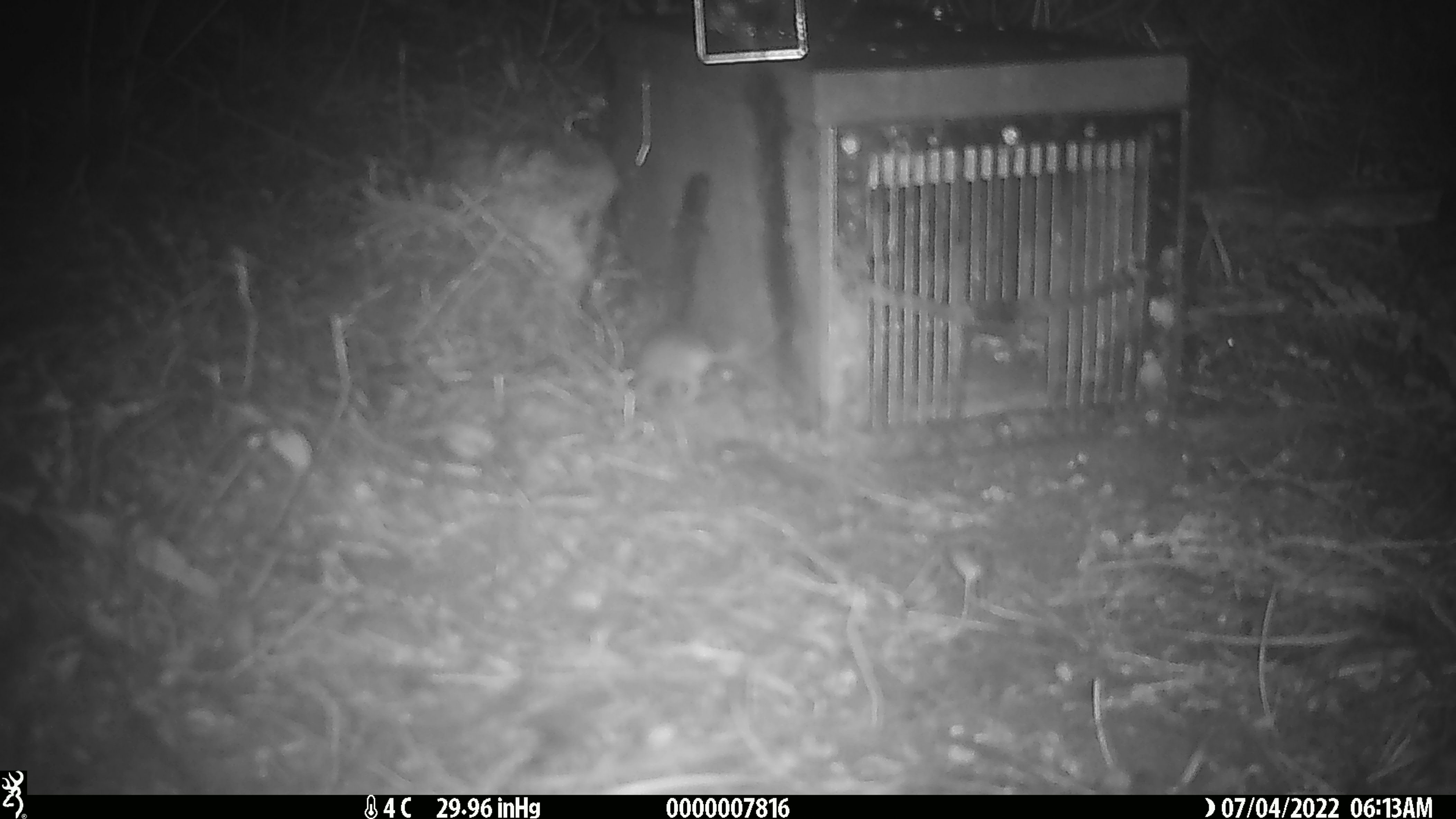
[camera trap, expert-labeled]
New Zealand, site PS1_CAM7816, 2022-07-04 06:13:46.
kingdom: Animalia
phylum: Chordata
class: Mammalia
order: Rodentia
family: Muridae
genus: Mus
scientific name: Mus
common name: mouse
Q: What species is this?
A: Mouse (Mus).